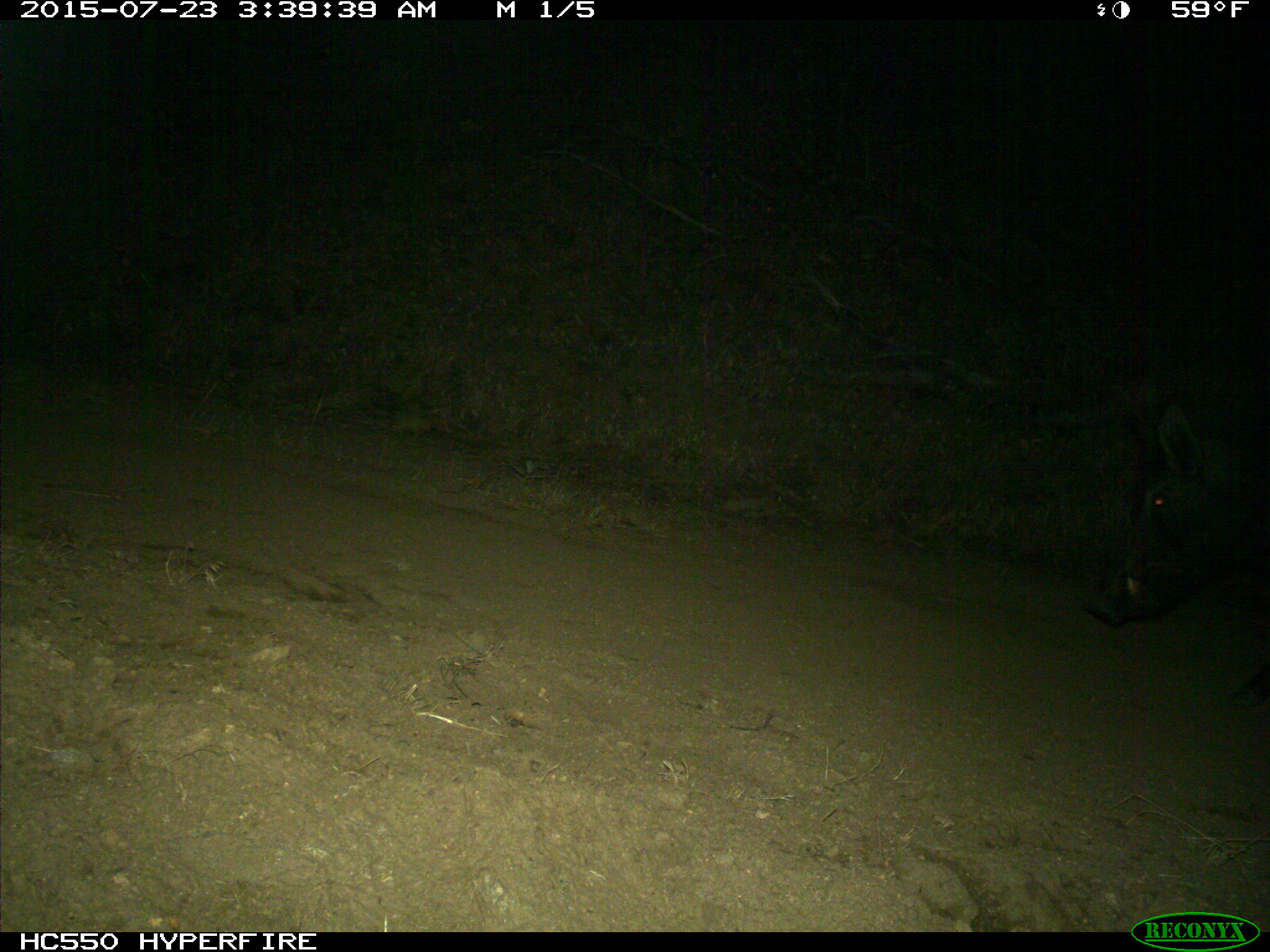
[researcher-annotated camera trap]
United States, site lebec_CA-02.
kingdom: Animalia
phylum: Chordata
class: Mammalia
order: Artiodactyla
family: Suidae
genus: Sus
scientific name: Sus scrofa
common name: wild boar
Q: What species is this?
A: Sus scrofa (wild boar).